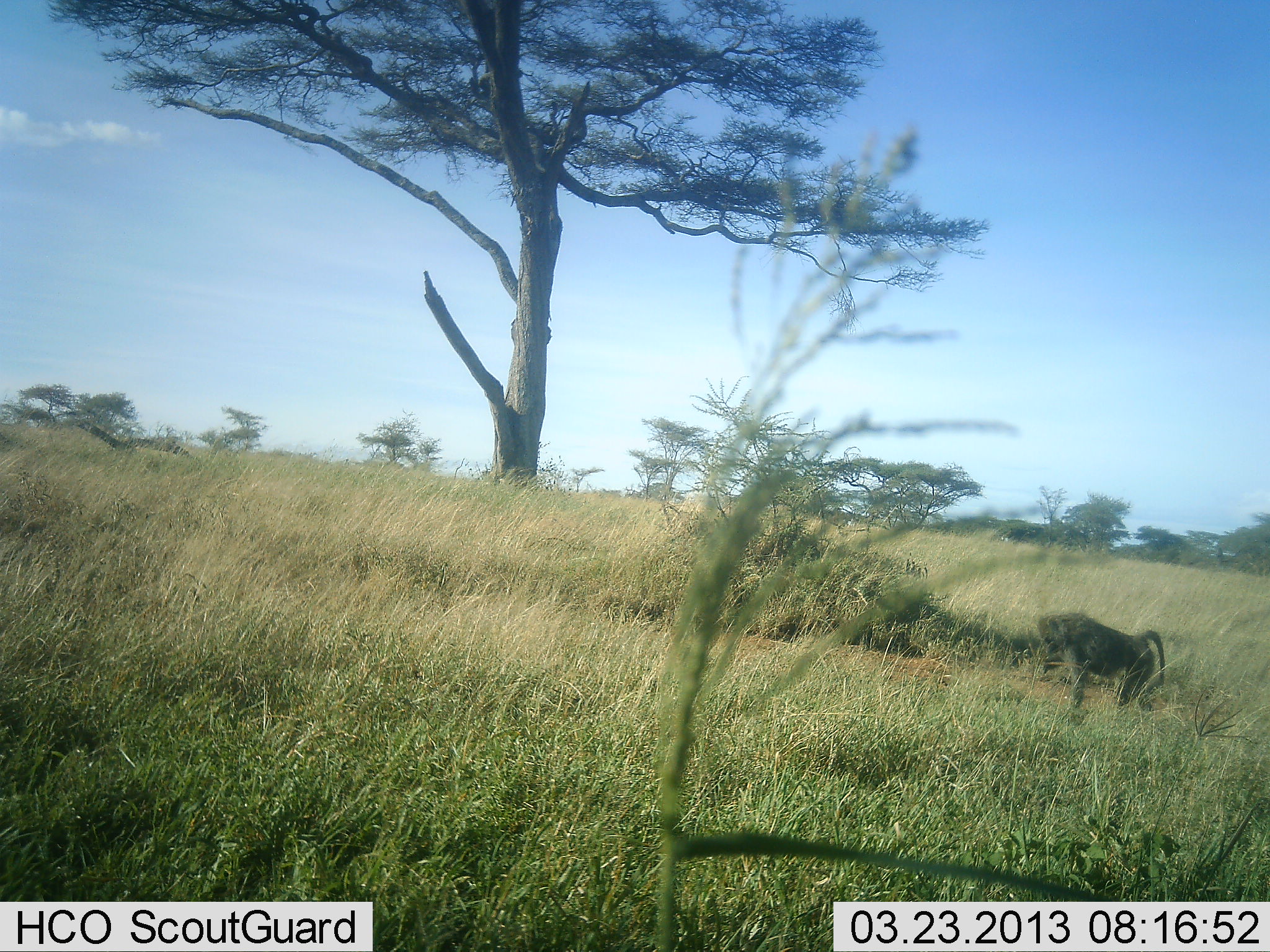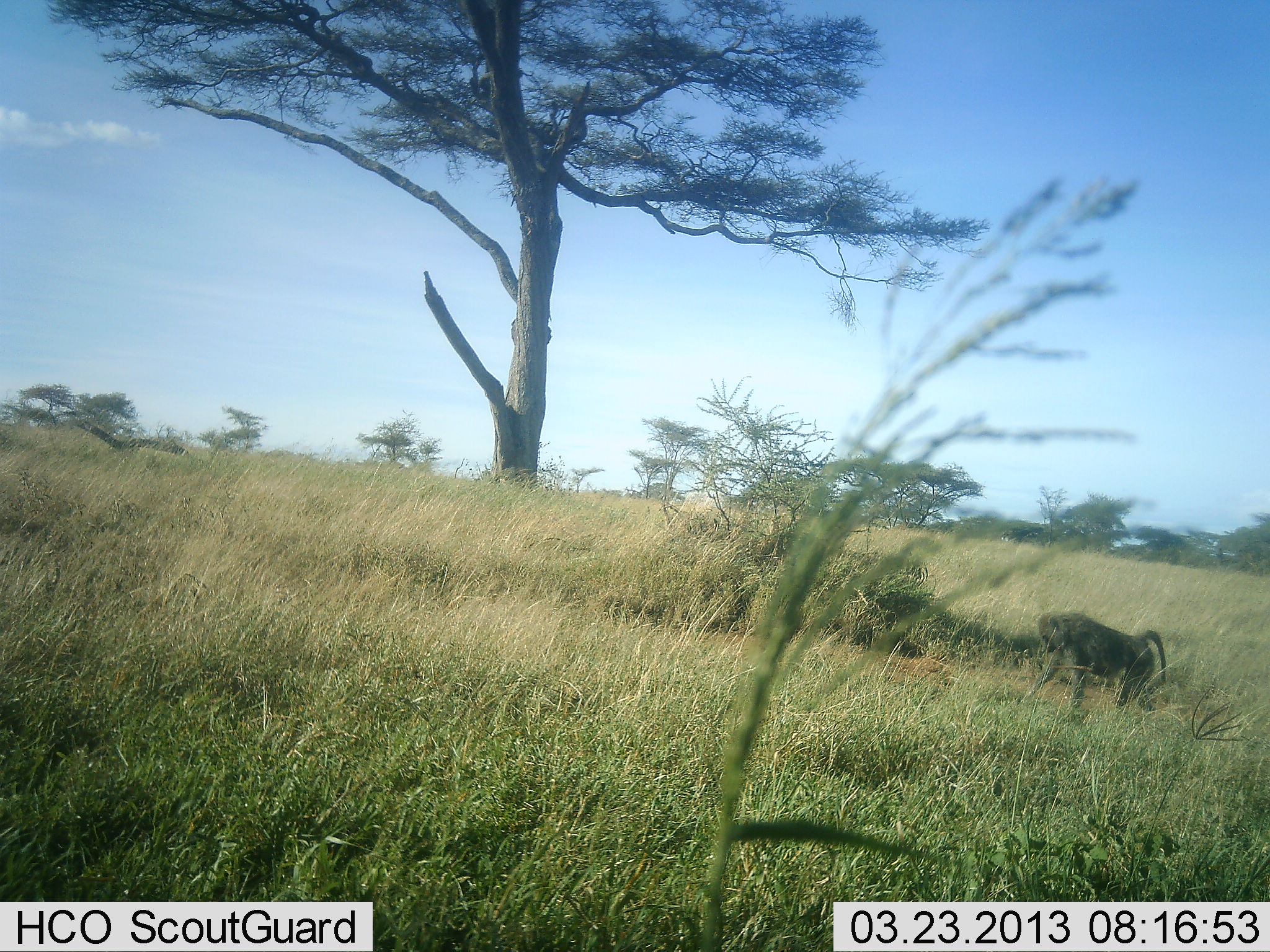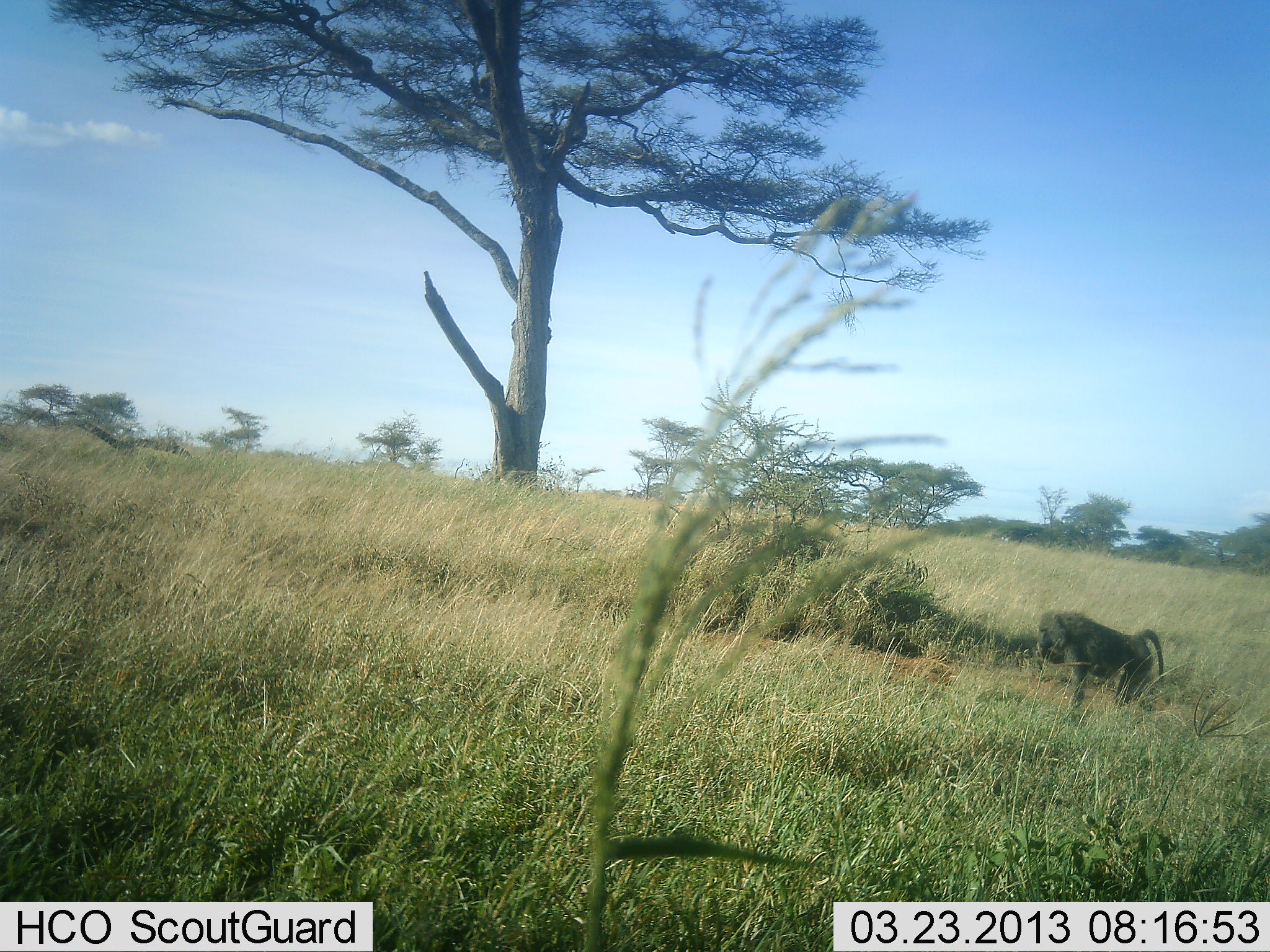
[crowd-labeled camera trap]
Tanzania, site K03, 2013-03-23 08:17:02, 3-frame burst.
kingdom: Animalia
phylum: Chordata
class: Mammalia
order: Primates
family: Cercopithecidae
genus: Papio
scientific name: Papio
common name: baboon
Baboon (Papio), count 1. Behavior (volunteer vote fractions): standing 36%, resting 7%, moving 7%, interacting 0%. Young present (vote fraction): 0%. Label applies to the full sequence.